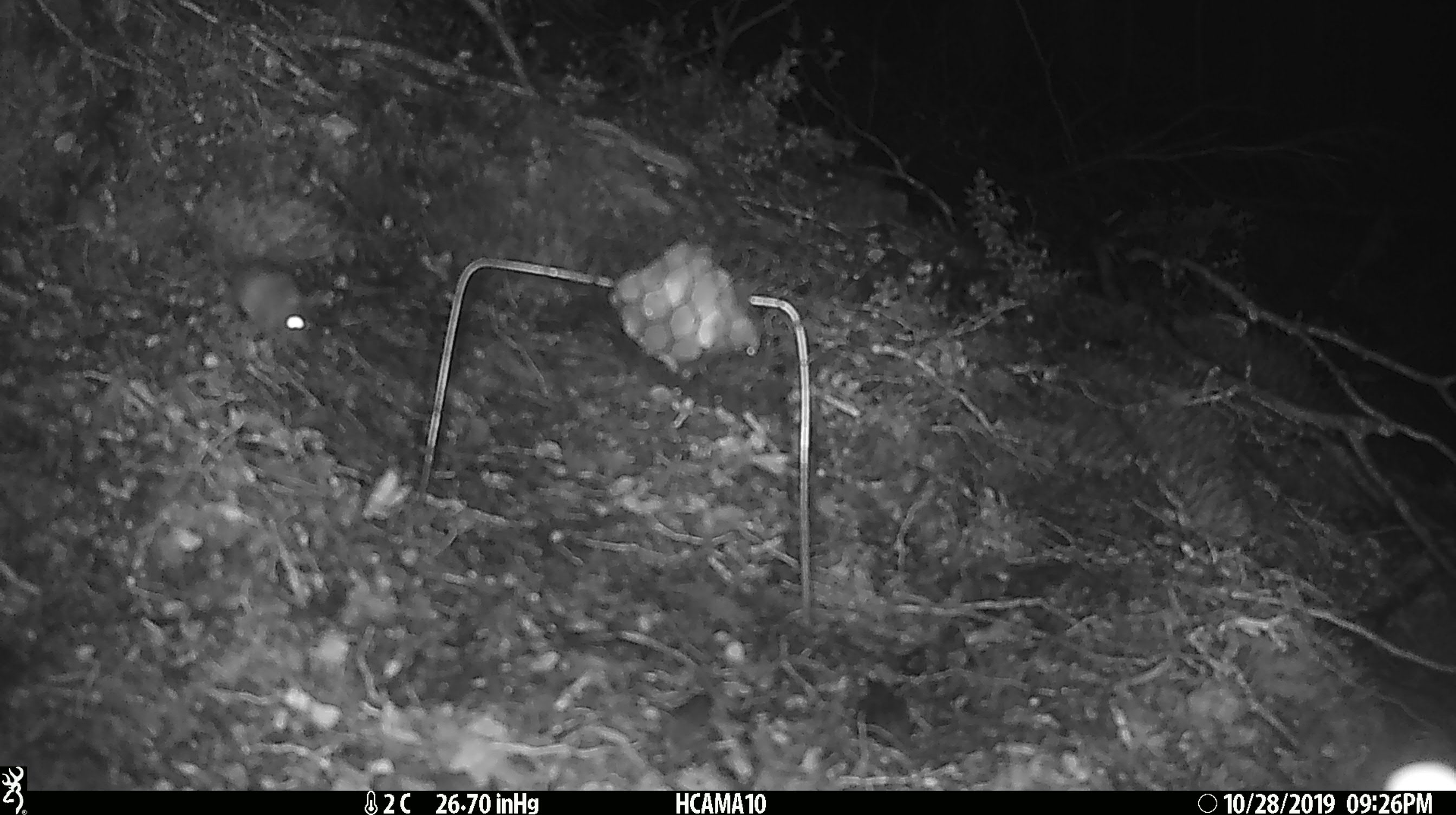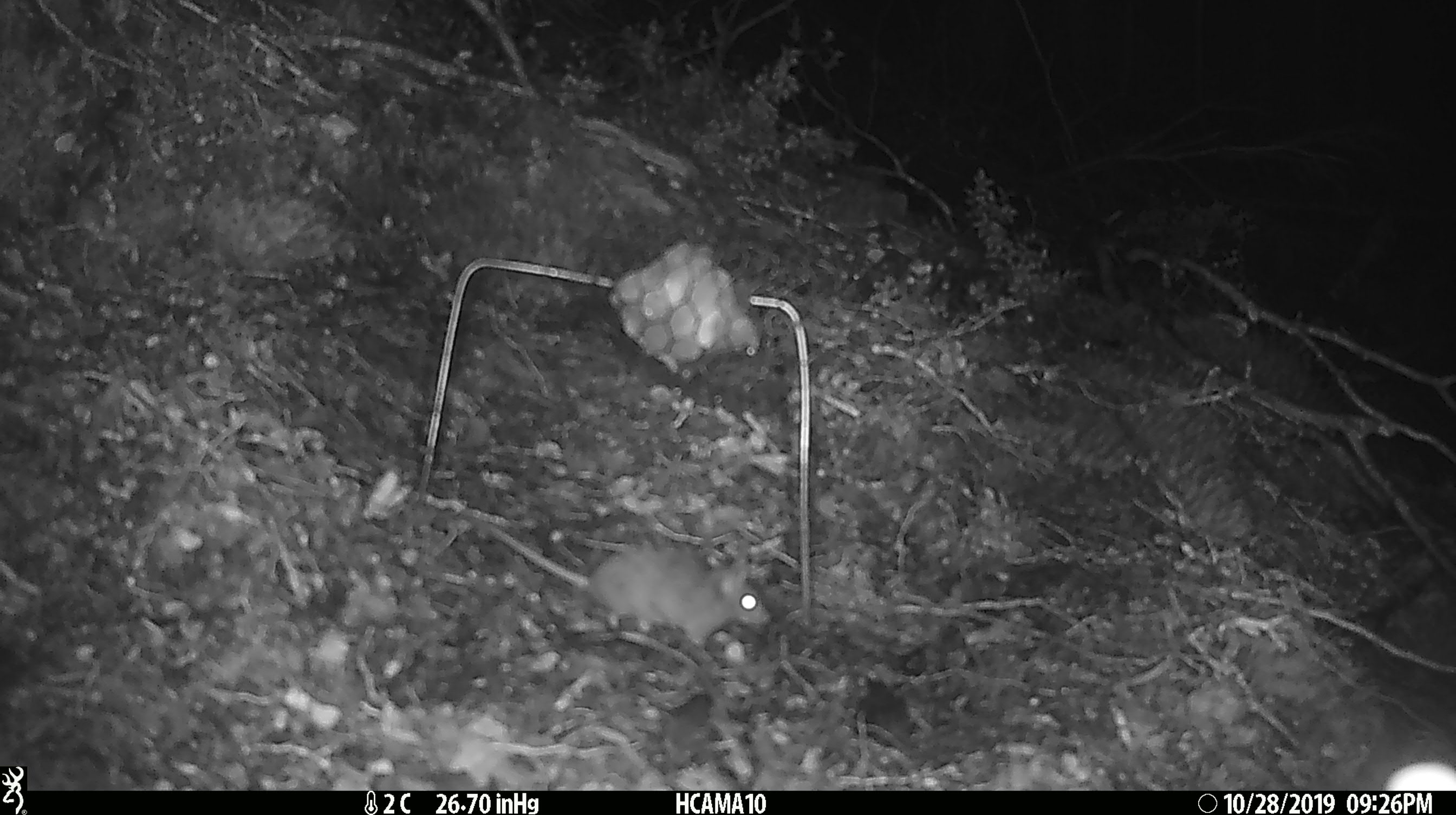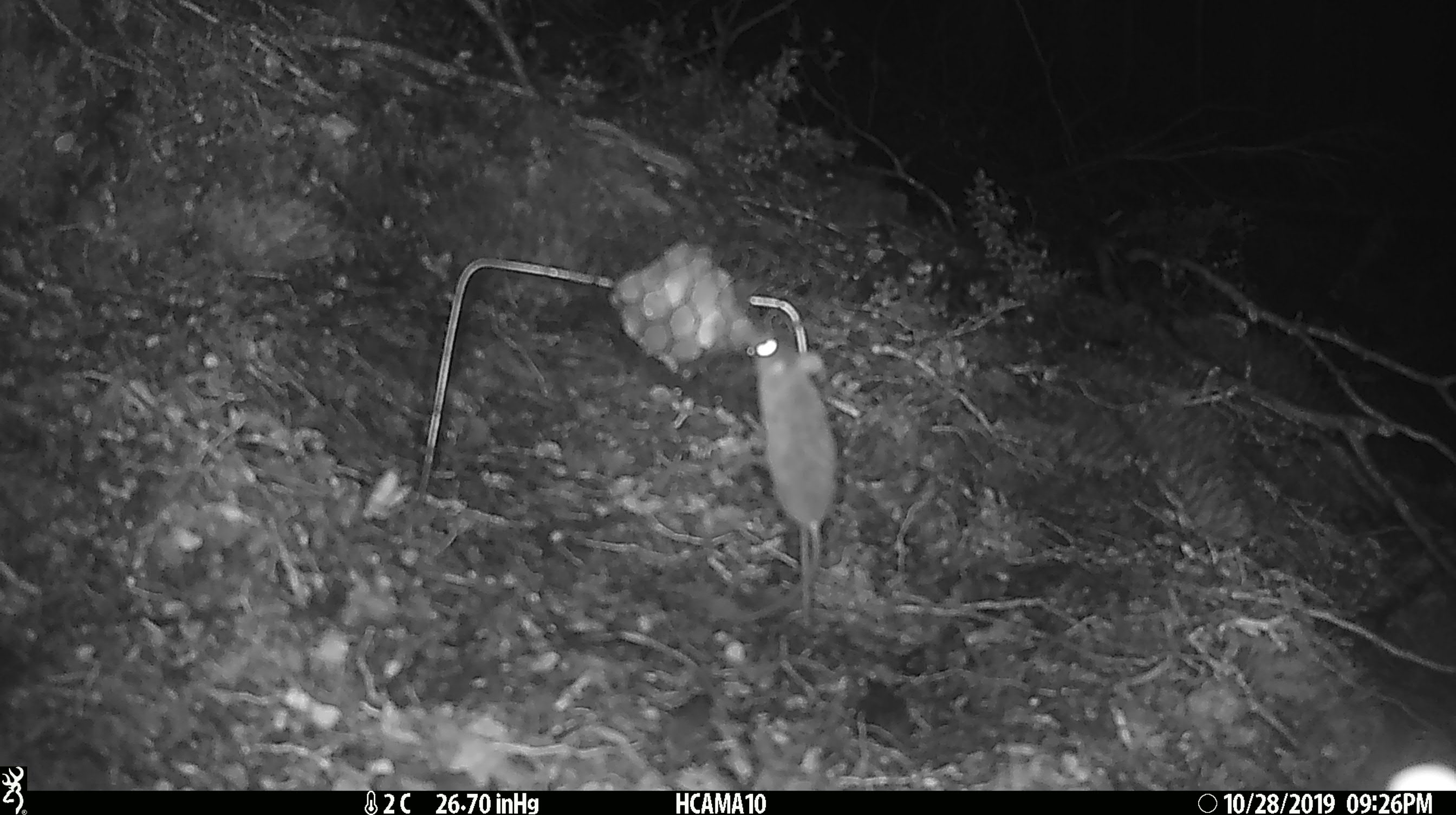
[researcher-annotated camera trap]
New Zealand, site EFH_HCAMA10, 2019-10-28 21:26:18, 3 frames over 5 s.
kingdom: Animalia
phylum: Chordata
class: Mammalia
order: Rodentia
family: Muridae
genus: Mus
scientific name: Mus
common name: mouse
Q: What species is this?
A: Mouse (Mus).